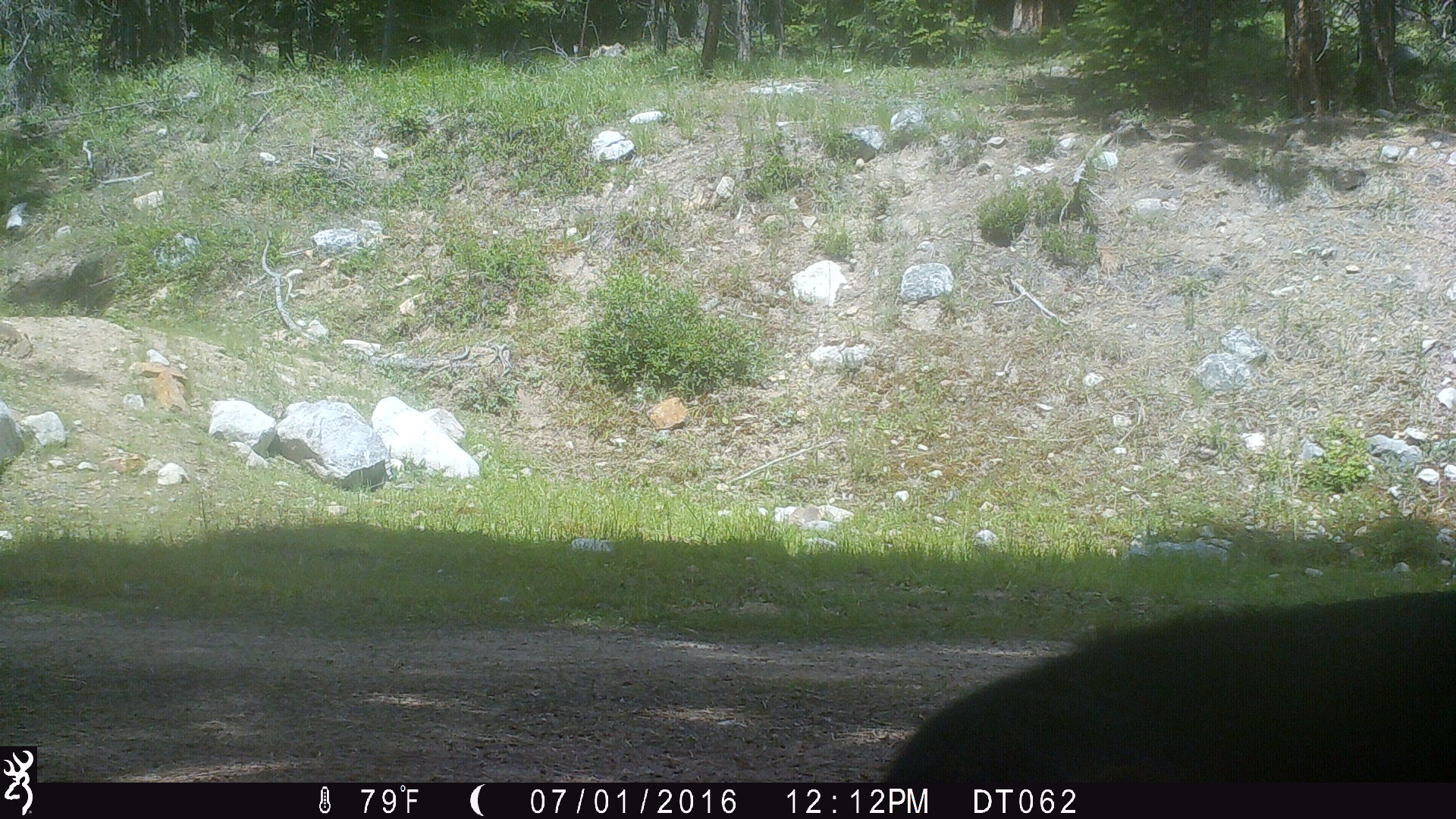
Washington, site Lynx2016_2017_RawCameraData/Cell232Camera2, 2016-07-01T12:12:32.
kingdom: Animalia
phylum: Chordata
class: Mammalia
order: Artiodactyla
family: Bovidae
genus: Bos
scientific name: Bos taurus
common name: domestic cattle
Domestic cattle (Bos taurus). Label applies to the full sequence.